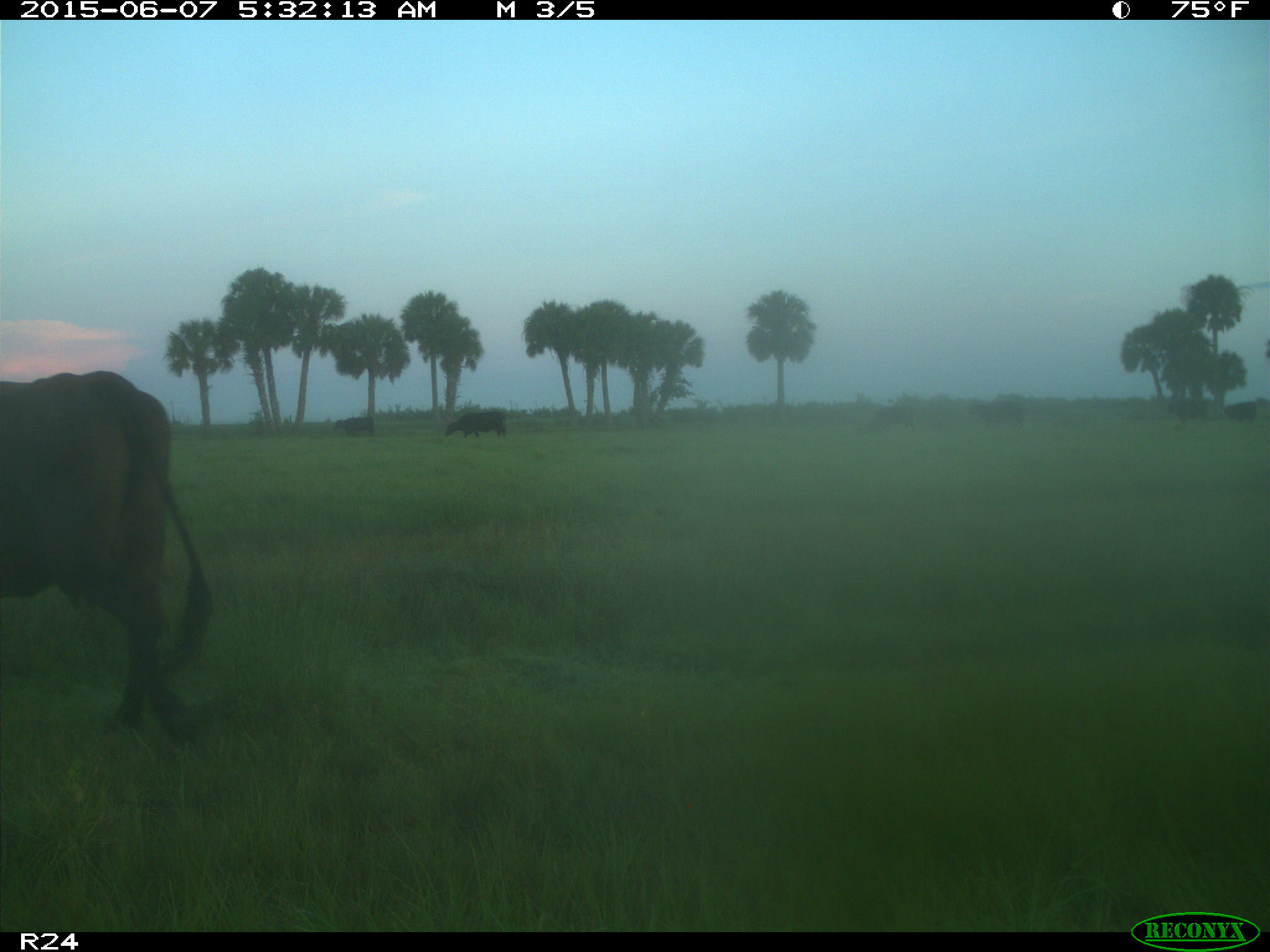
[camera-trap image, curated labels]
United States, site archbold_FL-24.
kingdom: Animalia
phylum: Chordata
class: Mammalia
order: Artiodactyla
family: Bovidae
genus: Bos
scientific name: Bos taurus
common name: domestic cow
Bos taurus (domestic cow).